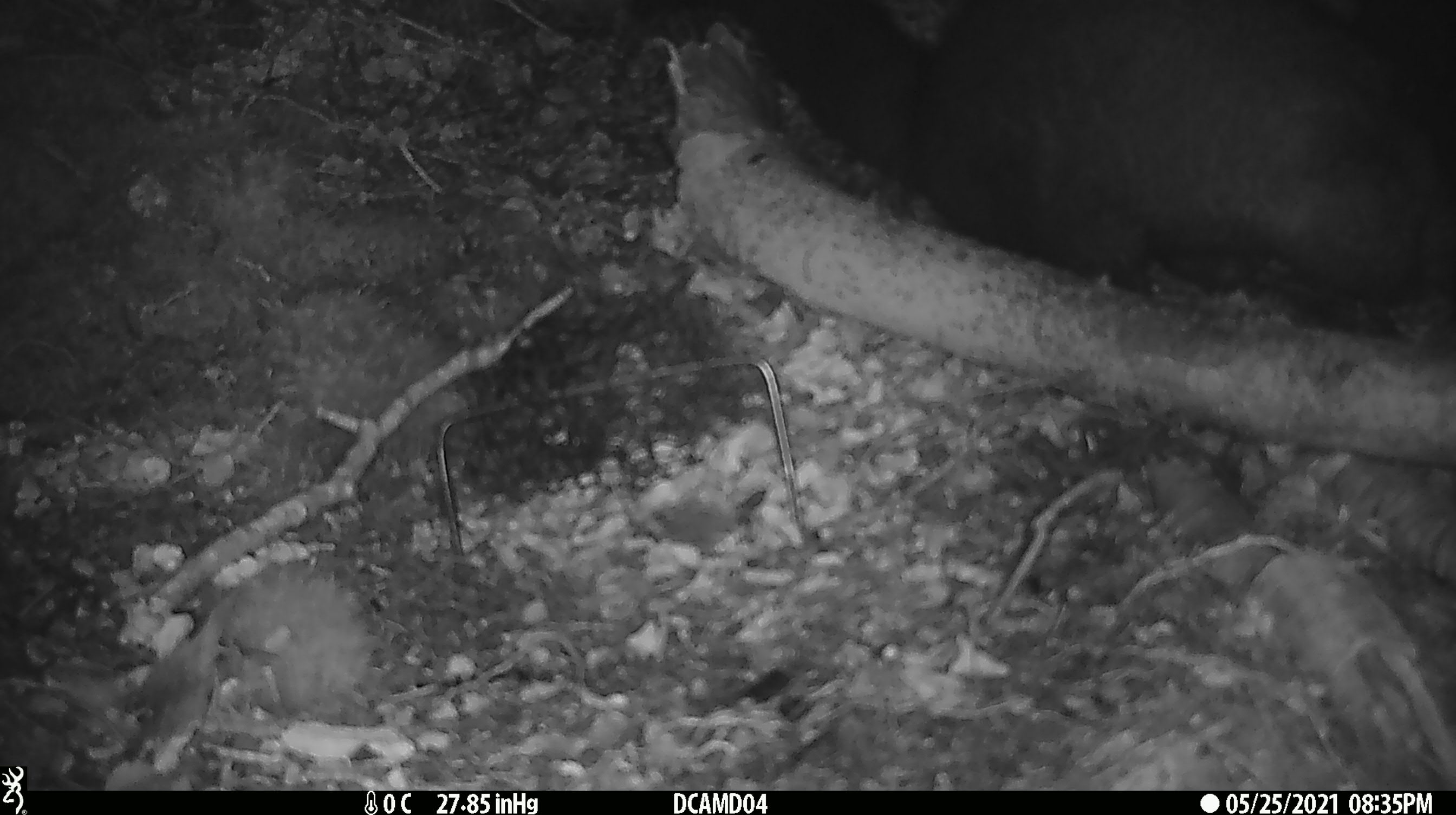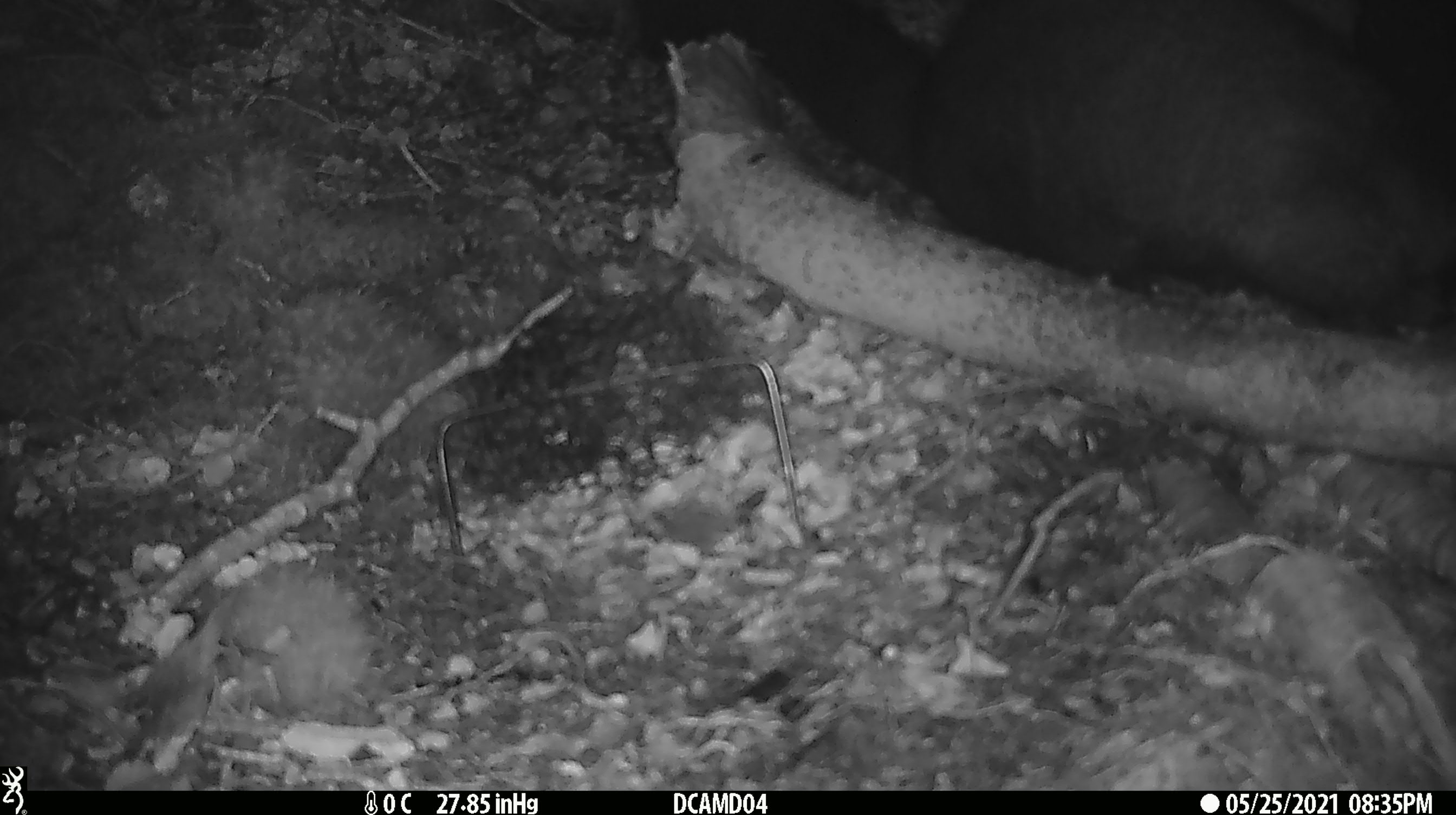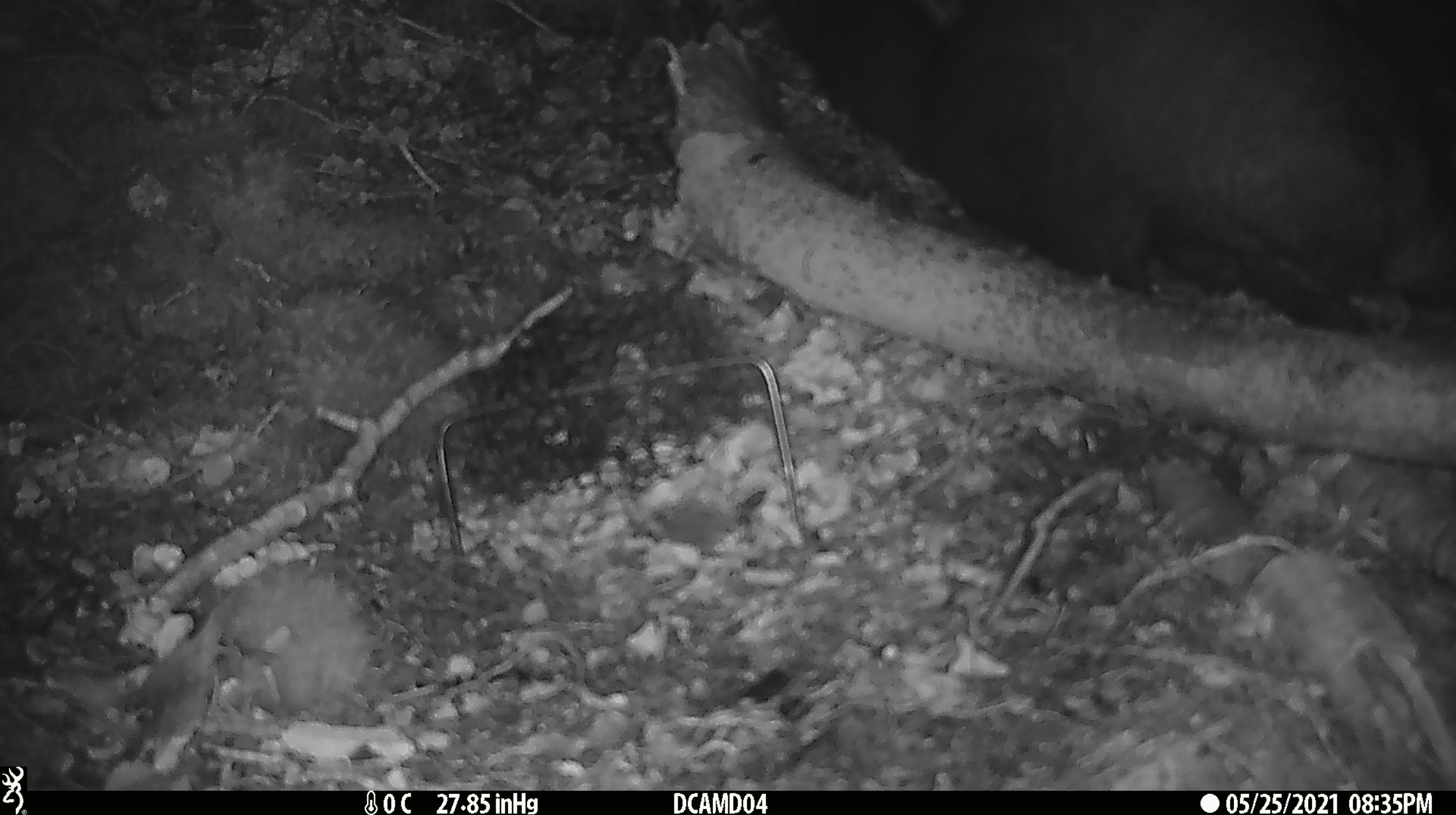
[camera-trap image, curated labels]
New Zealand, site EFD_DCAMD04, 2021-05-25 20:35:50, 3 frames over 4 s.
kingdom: Animalia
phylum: Chordata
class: Mammalia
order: Diprotodontia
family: Phalangeridae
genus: Trichosurus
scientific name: Trichosurus vulpecula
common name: common brushtail possum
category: possum